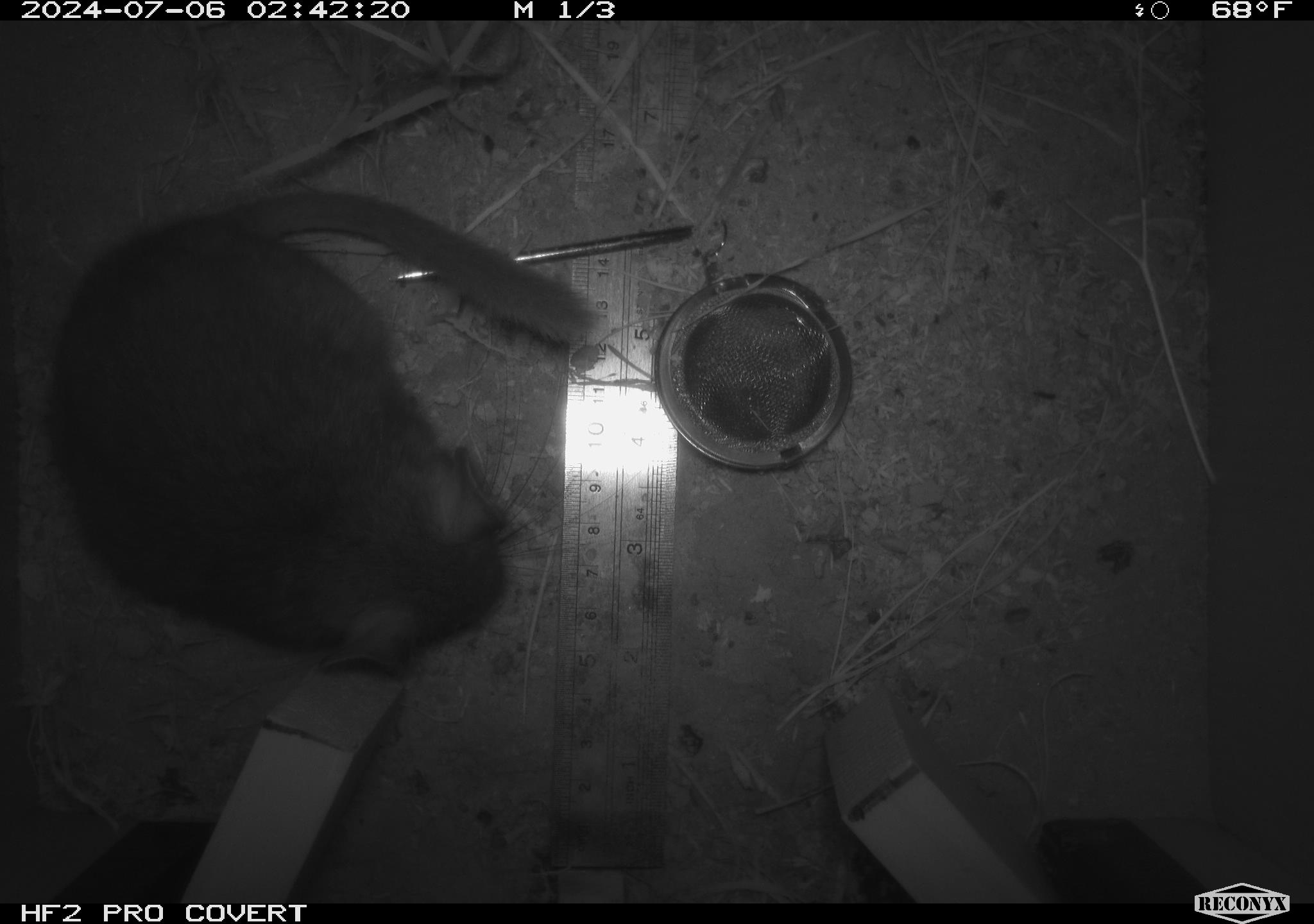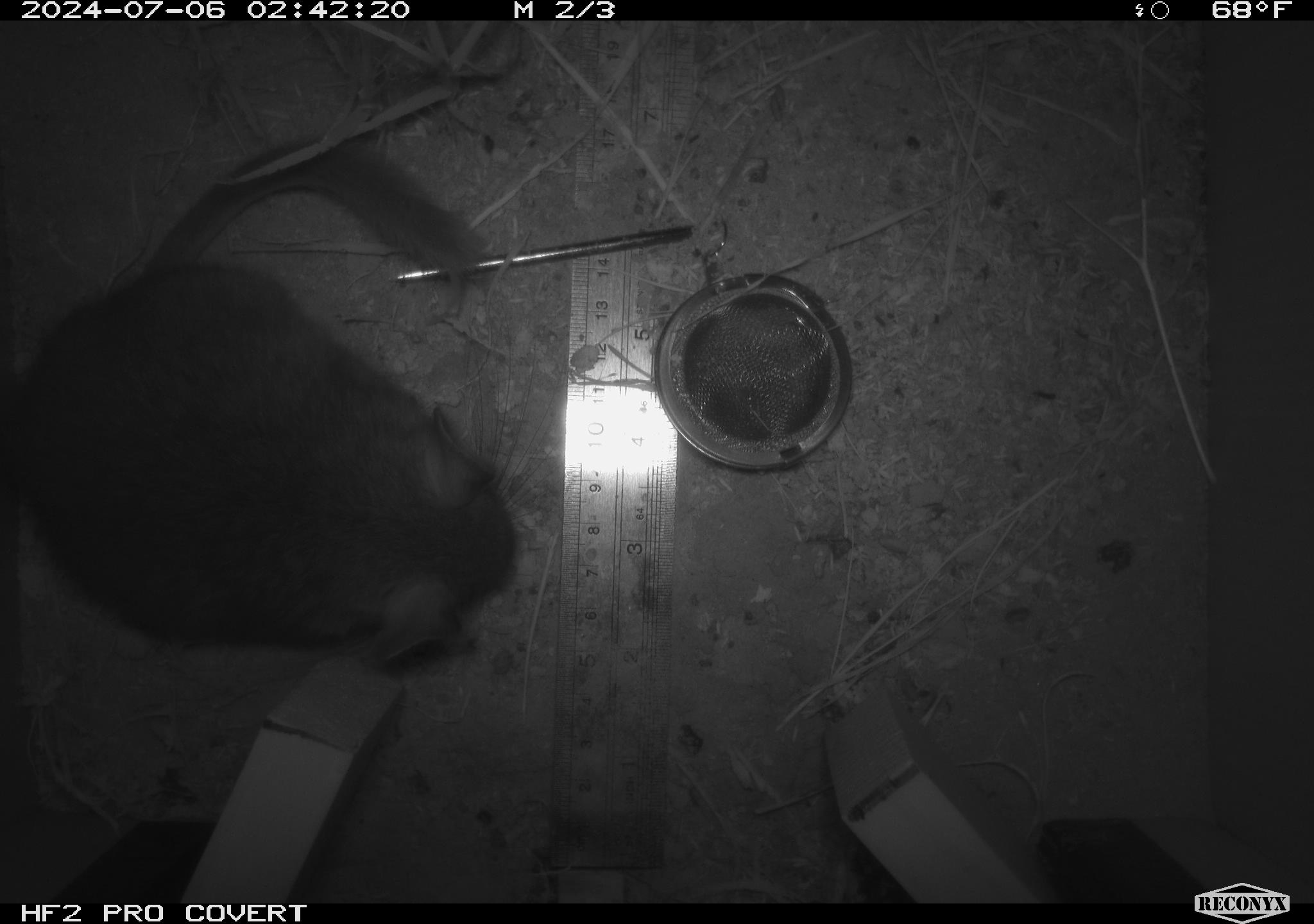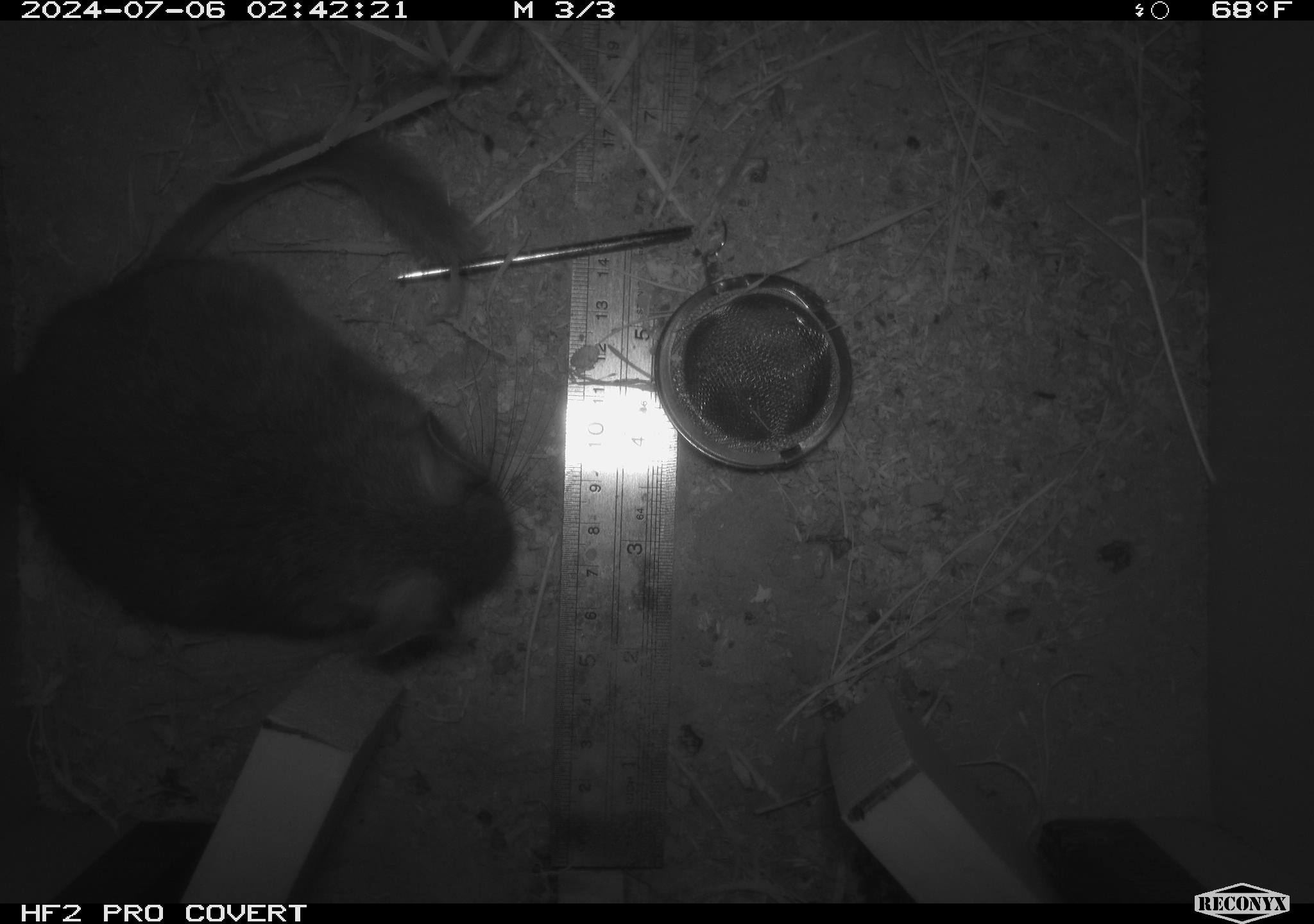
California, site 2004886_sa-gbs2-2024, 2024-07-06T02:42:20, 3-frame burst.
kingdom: Animalia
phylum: Chordata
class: Mammalia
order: Rodentia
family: Cricetidae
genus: Neotoma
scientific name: Neotoma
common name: pack rat or woodrat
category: neotoma species